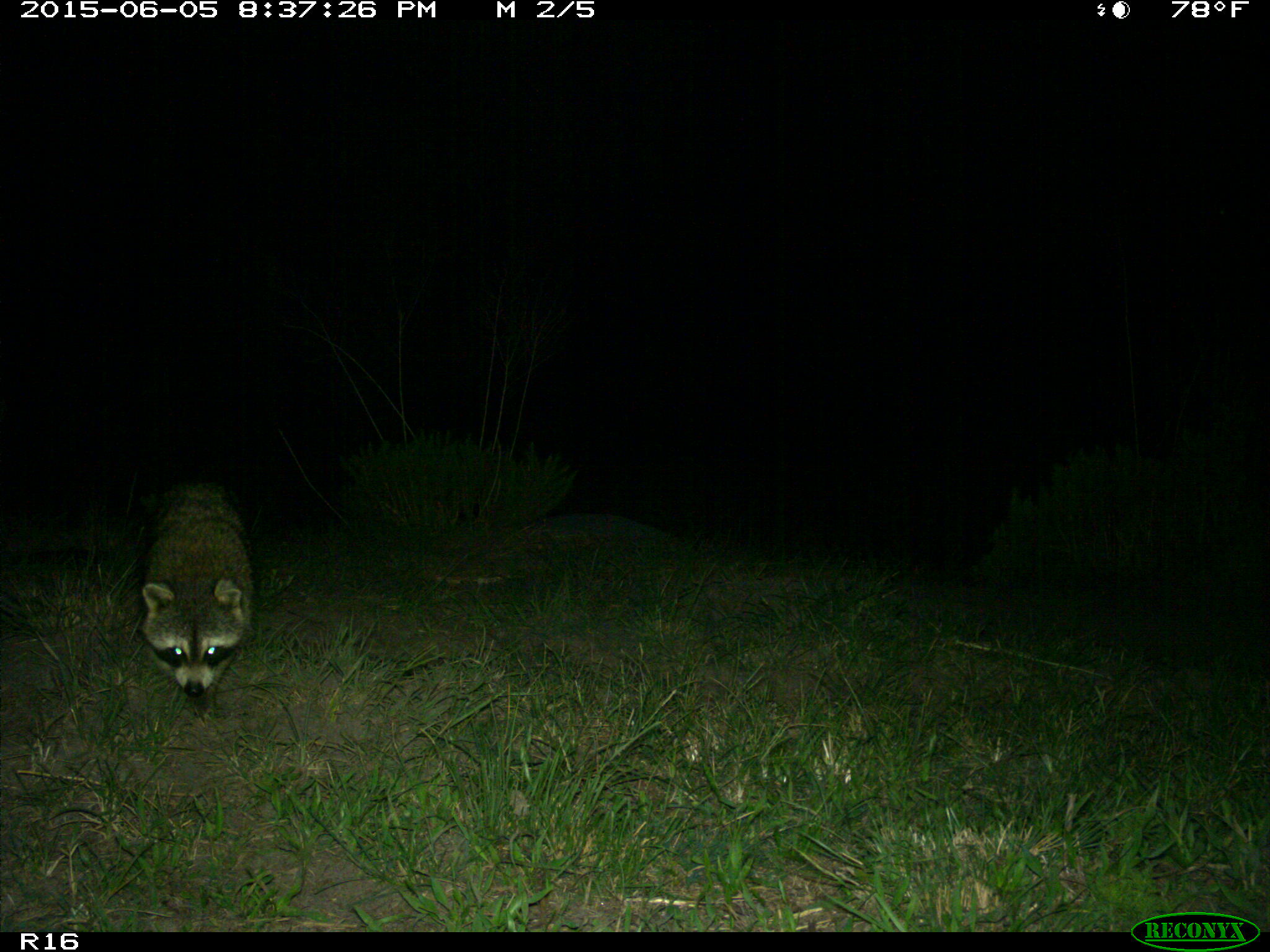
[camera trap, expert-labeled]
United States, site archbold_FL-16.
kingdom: Animalia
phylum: Chordata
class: Mammalia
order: Carnivora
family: Procyonidae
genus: Procyon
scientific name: Procyon lotor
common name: common raccoon